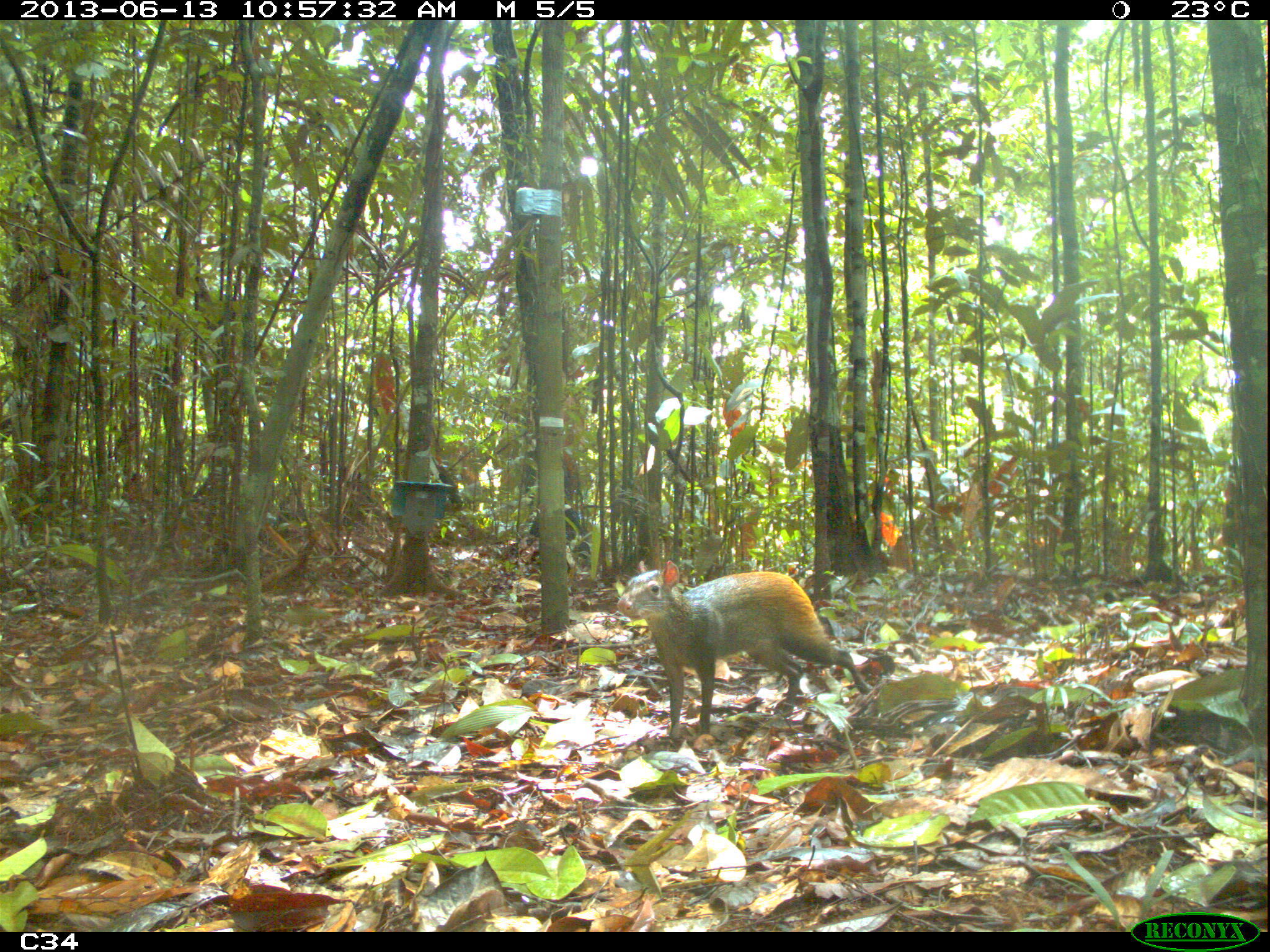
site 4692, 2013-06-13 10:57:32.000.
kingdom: Animalia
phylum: Chordata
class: Mammalia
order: Rodentia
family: Dasyproctidae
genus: Dasyprocta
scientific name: Dasyprocta leporina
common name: red-rumped agouti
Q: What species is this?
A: Dasyprocta leporina (red-rumped agouti).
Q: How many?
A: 2.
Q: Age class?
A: Adult.